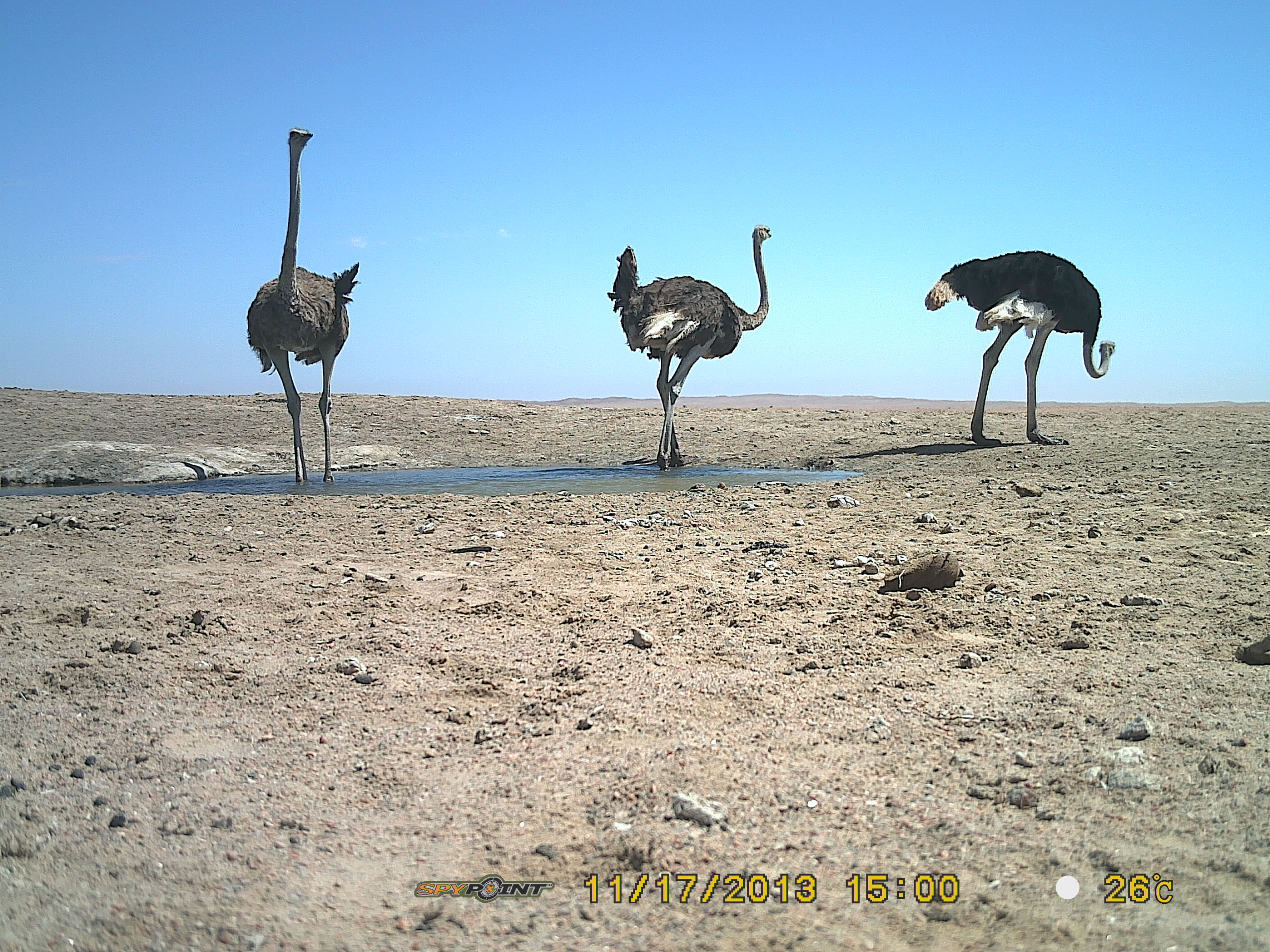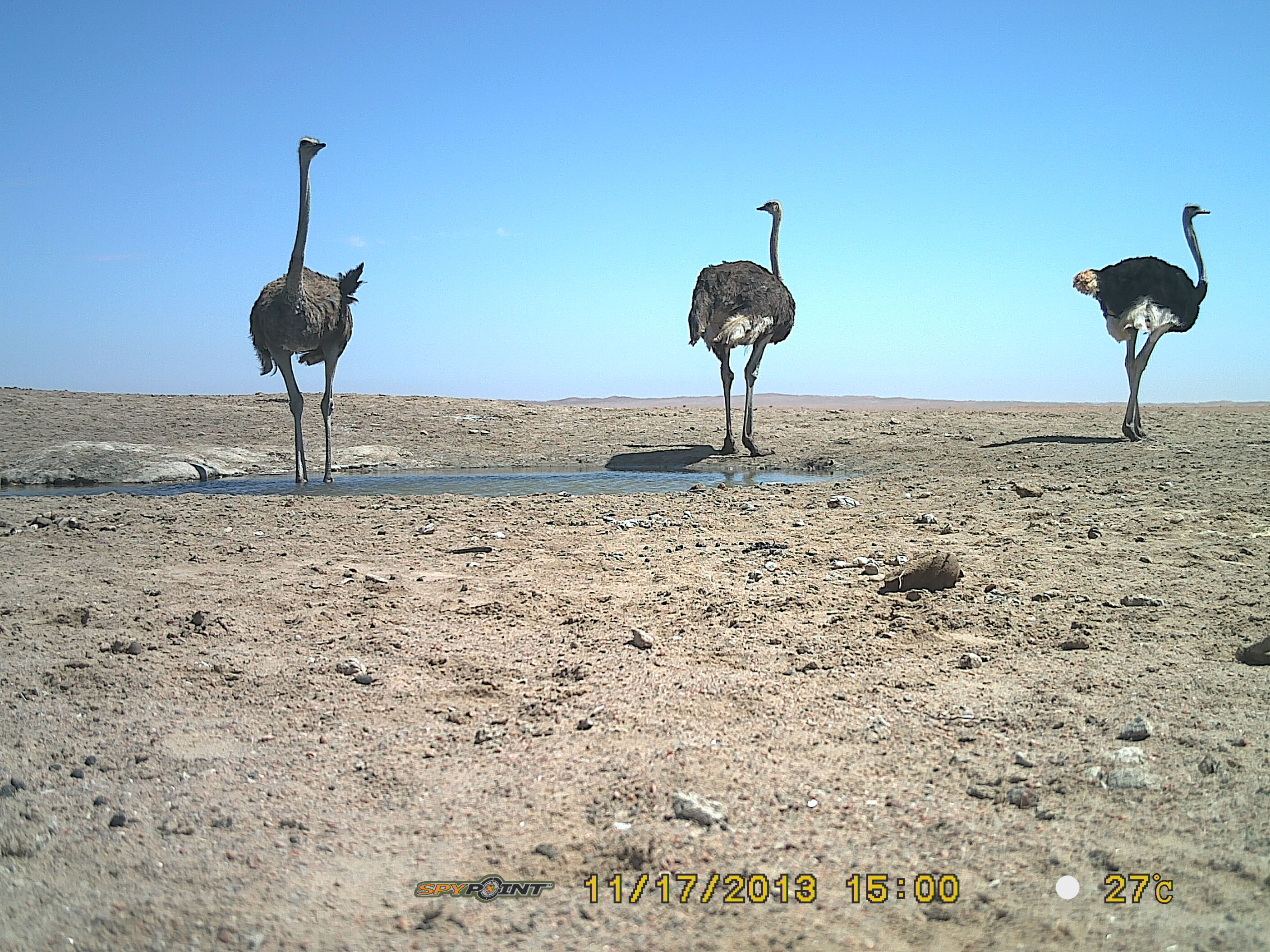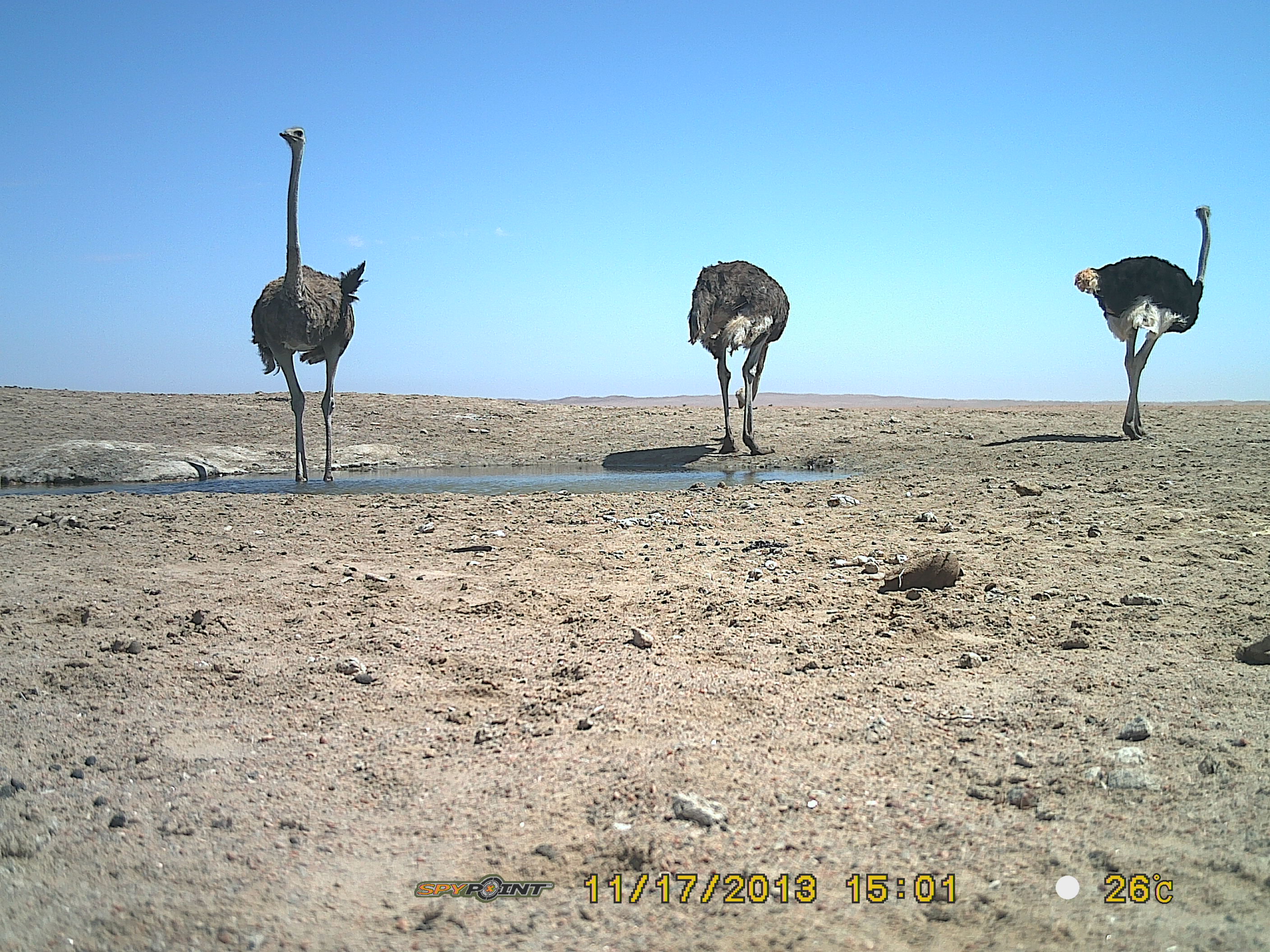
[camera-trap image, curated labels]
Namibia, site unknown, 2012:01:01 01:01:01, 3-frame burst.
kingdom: Animalia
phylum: Chordata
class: Aves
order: Struthioniformes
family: Struthionidae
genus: Struthio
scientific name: Struthio camelus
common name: common ostrich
Struthio camelus (common ostrich).